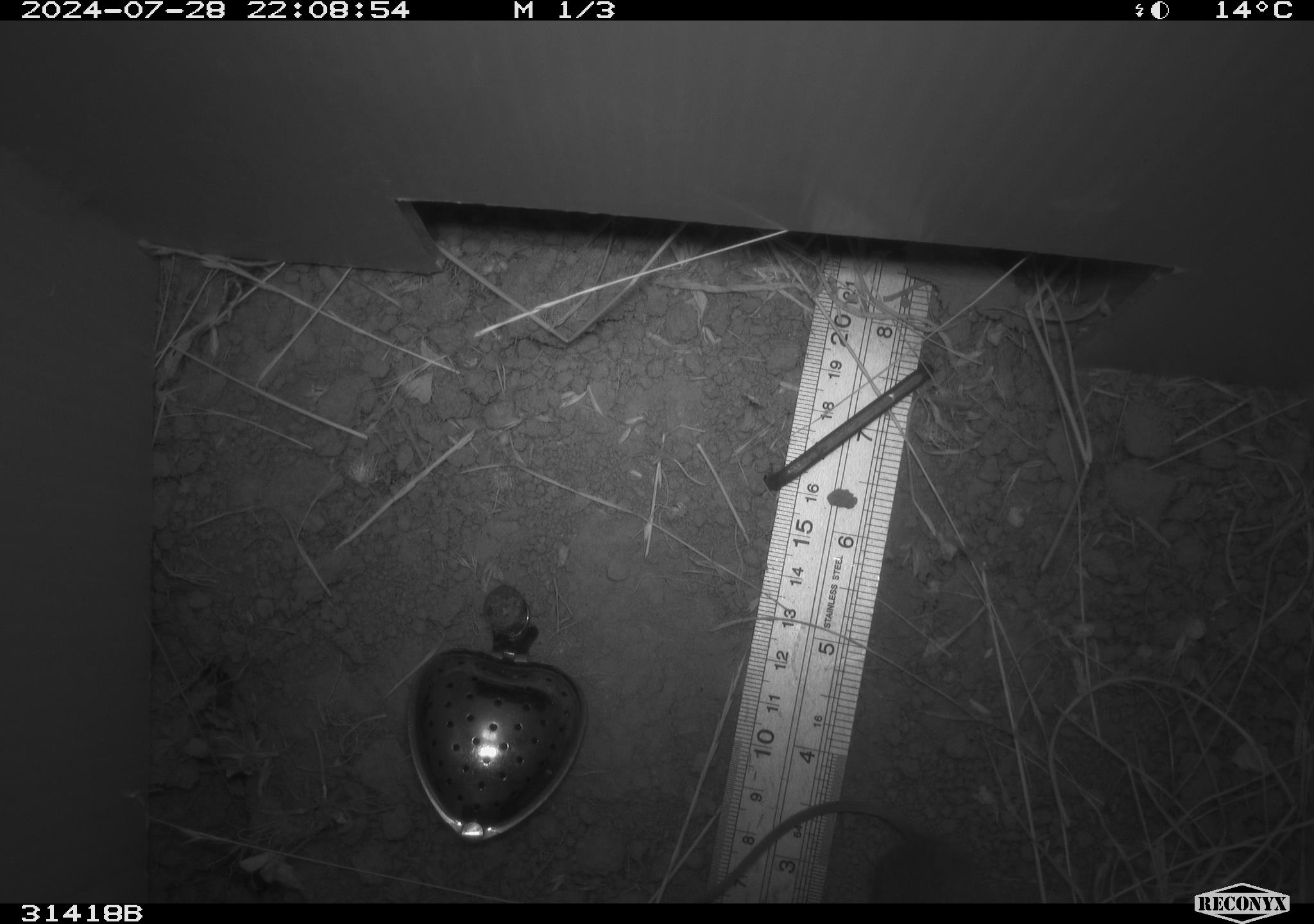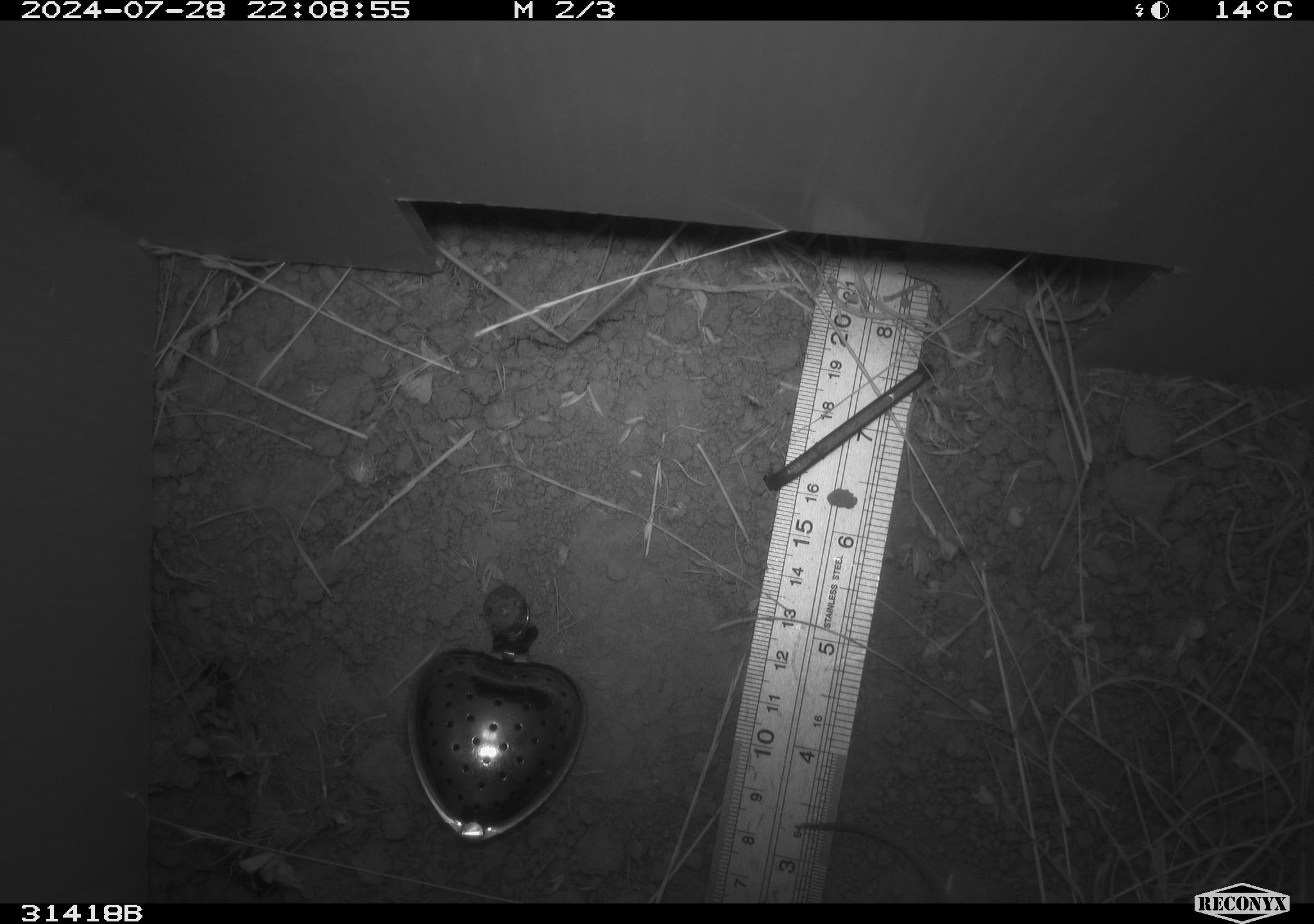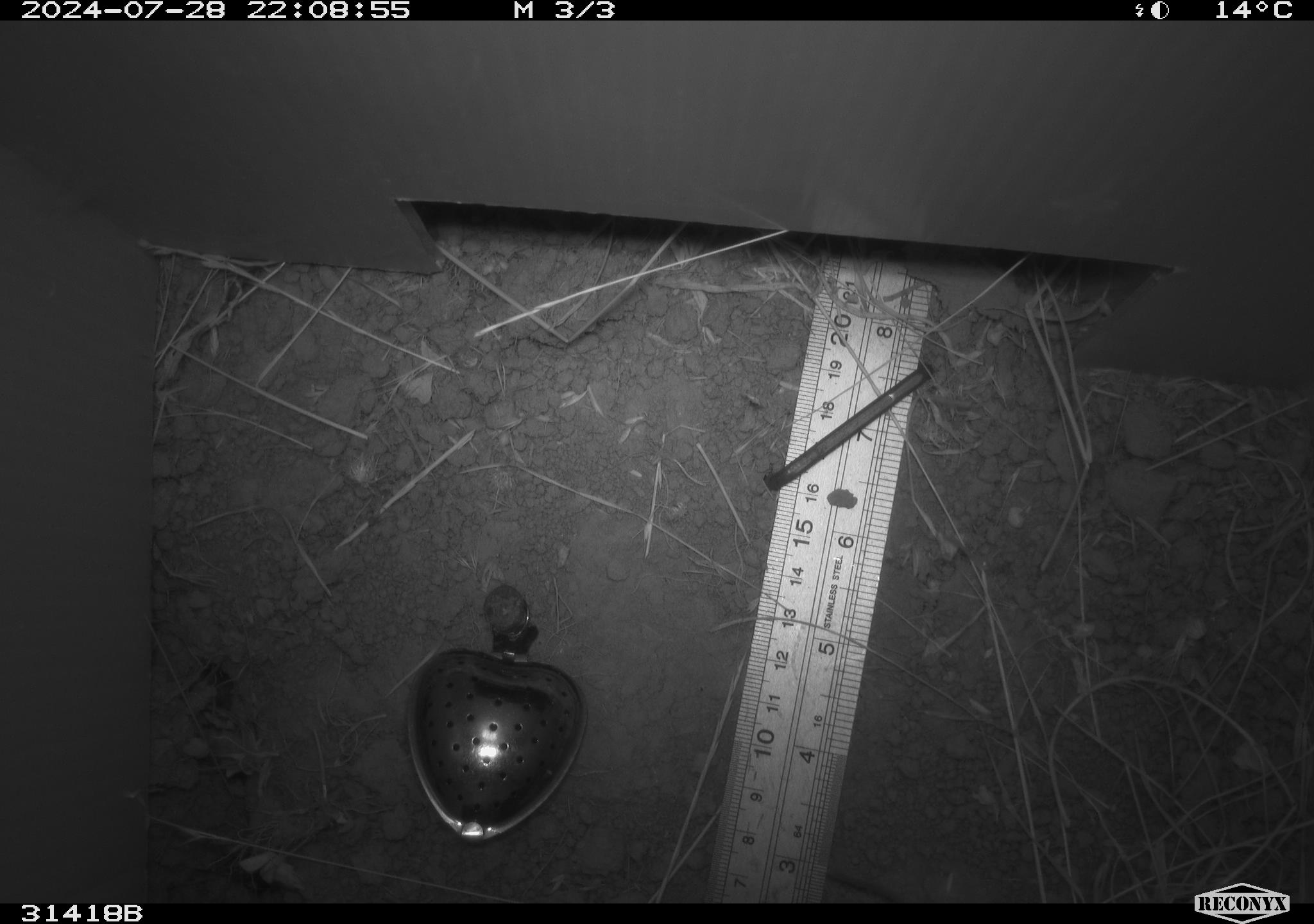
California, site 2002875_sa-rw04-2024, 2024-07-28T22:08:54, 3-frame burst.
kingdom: Animalia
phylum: Chordata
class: Mammalia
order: Rodentia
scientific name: Rodentia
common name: rodent